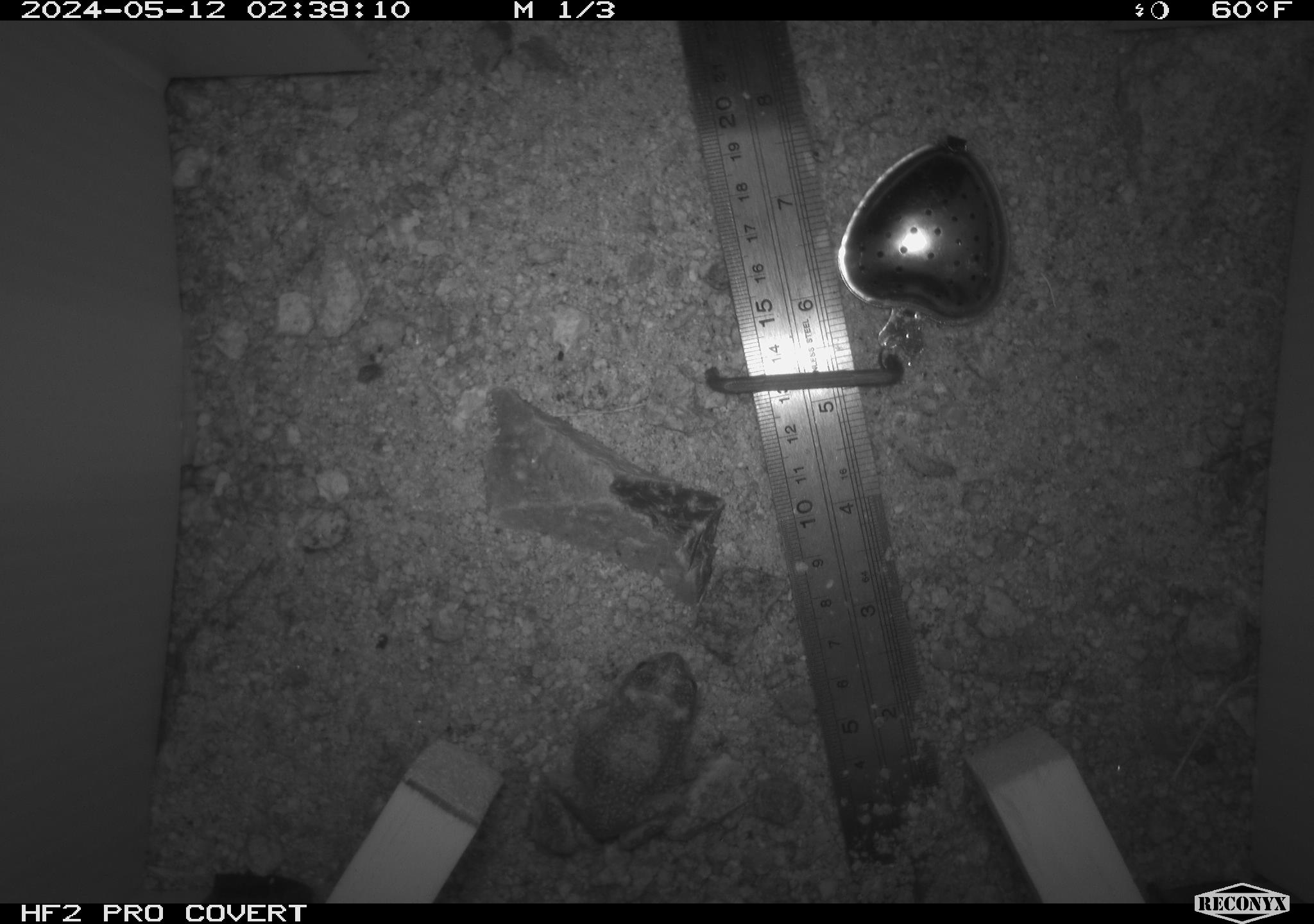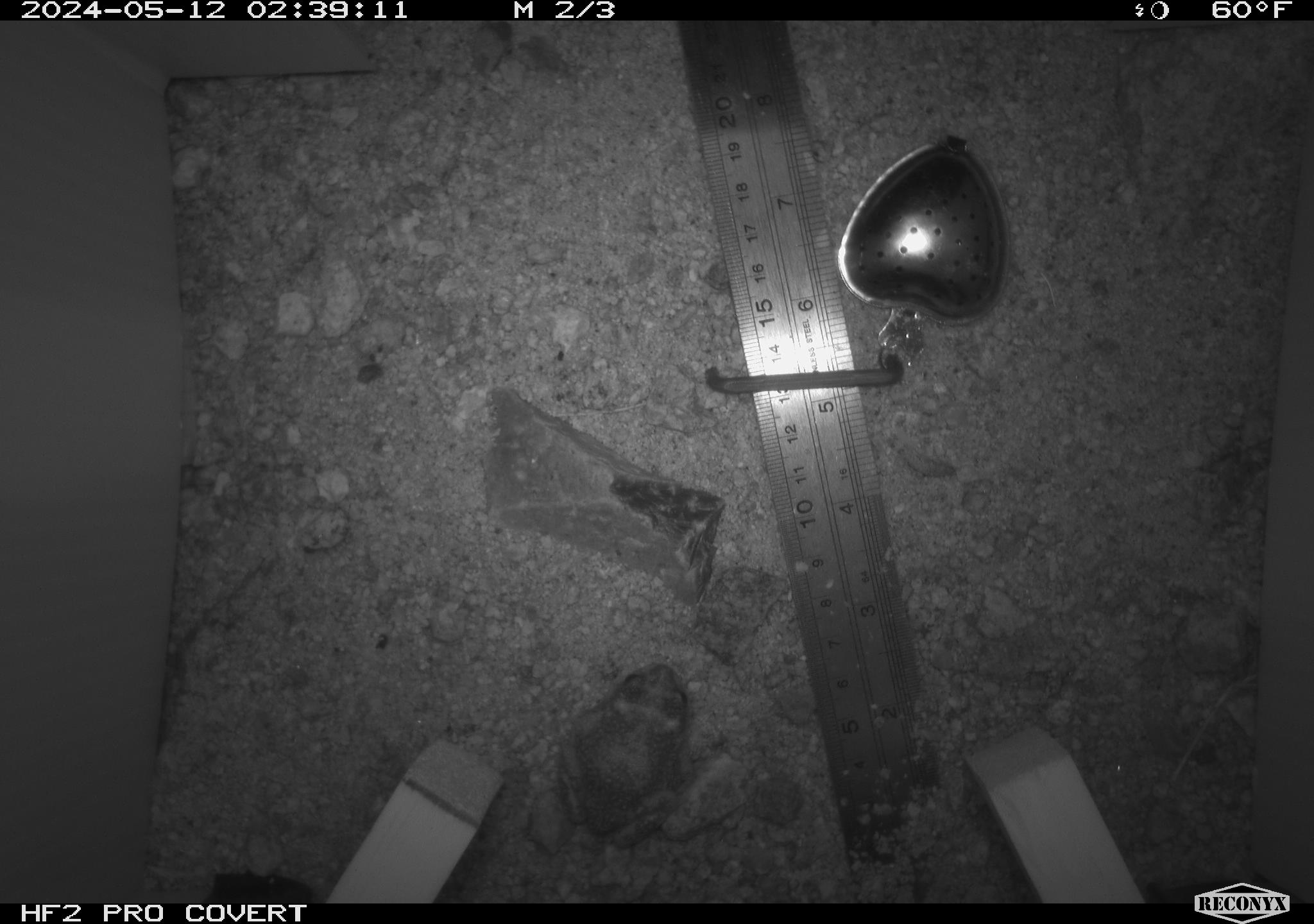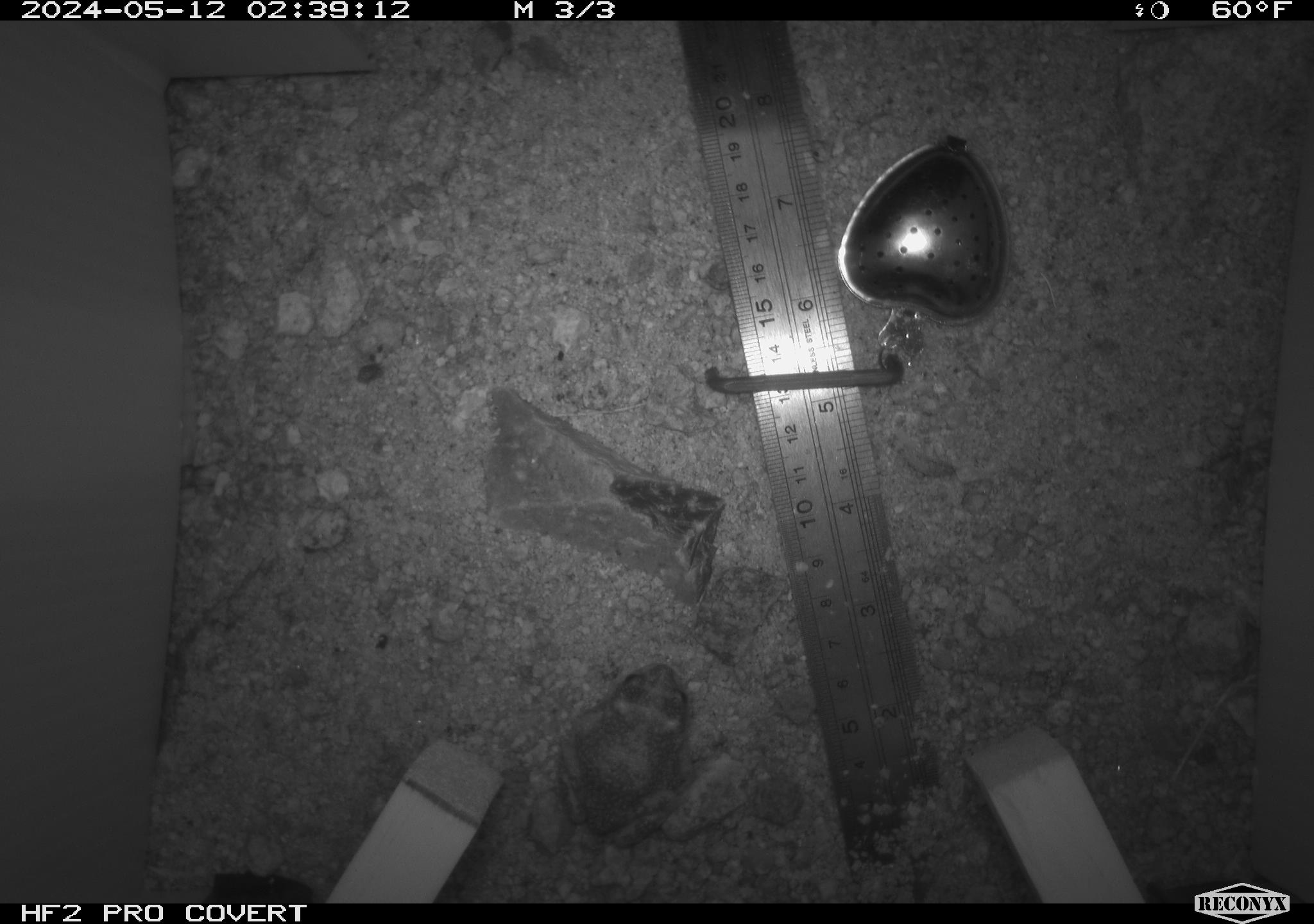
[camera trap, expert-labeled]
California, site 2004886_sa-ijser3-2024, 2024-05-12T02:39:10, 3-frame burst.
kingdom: Animalia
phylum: Chordata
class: Amphibia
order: Anura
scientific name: Anura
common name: frogs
Frogs (Anura).